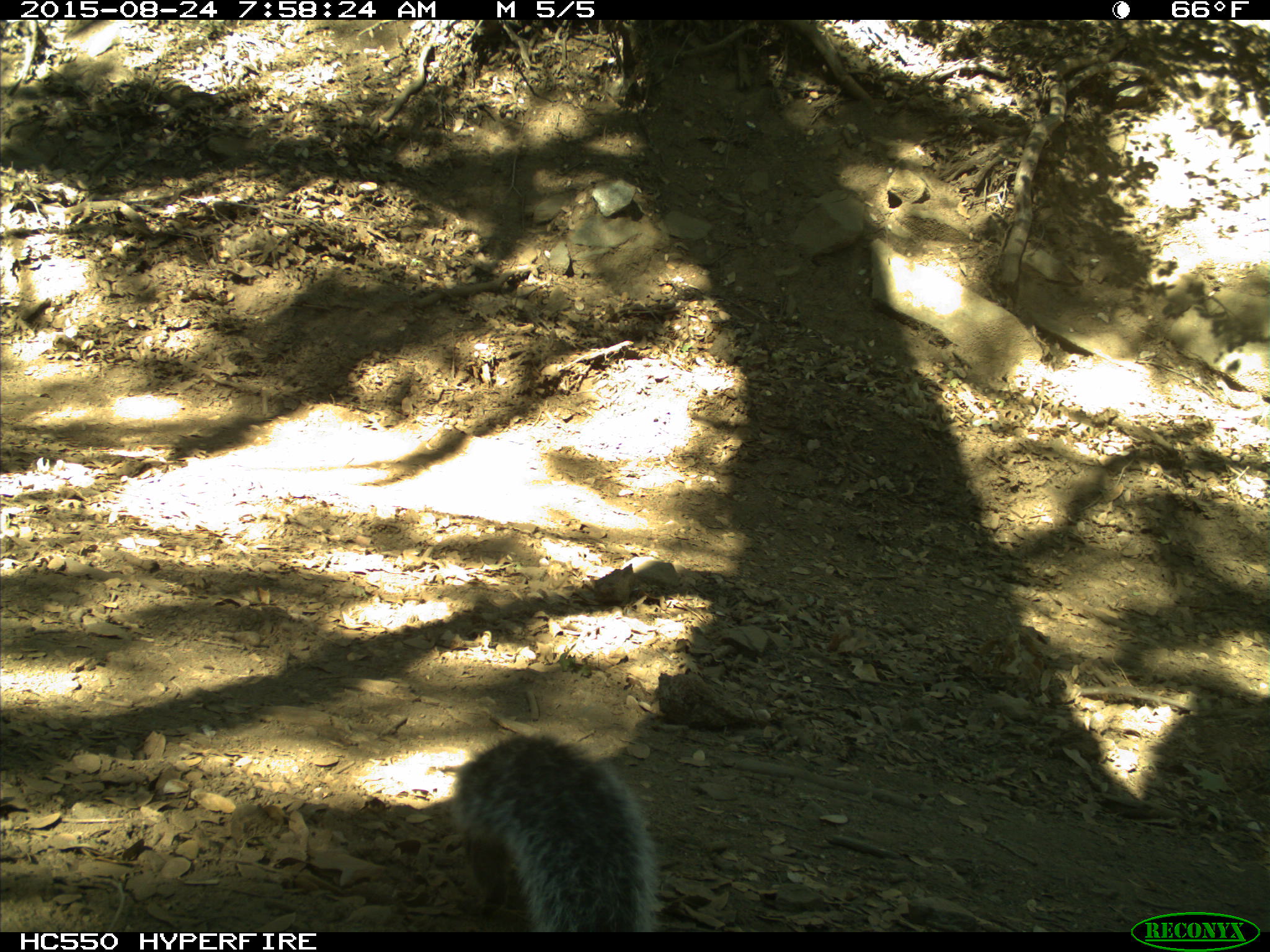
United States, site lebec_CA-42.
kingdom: Animalia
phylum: Chordata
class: Mammalia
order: Rodentia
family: Sciuridae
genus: Sciurus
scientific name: Sciurus carolinensis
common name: eastern gray squirrel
Sciurus carolinensis (eastern gray squirrel).